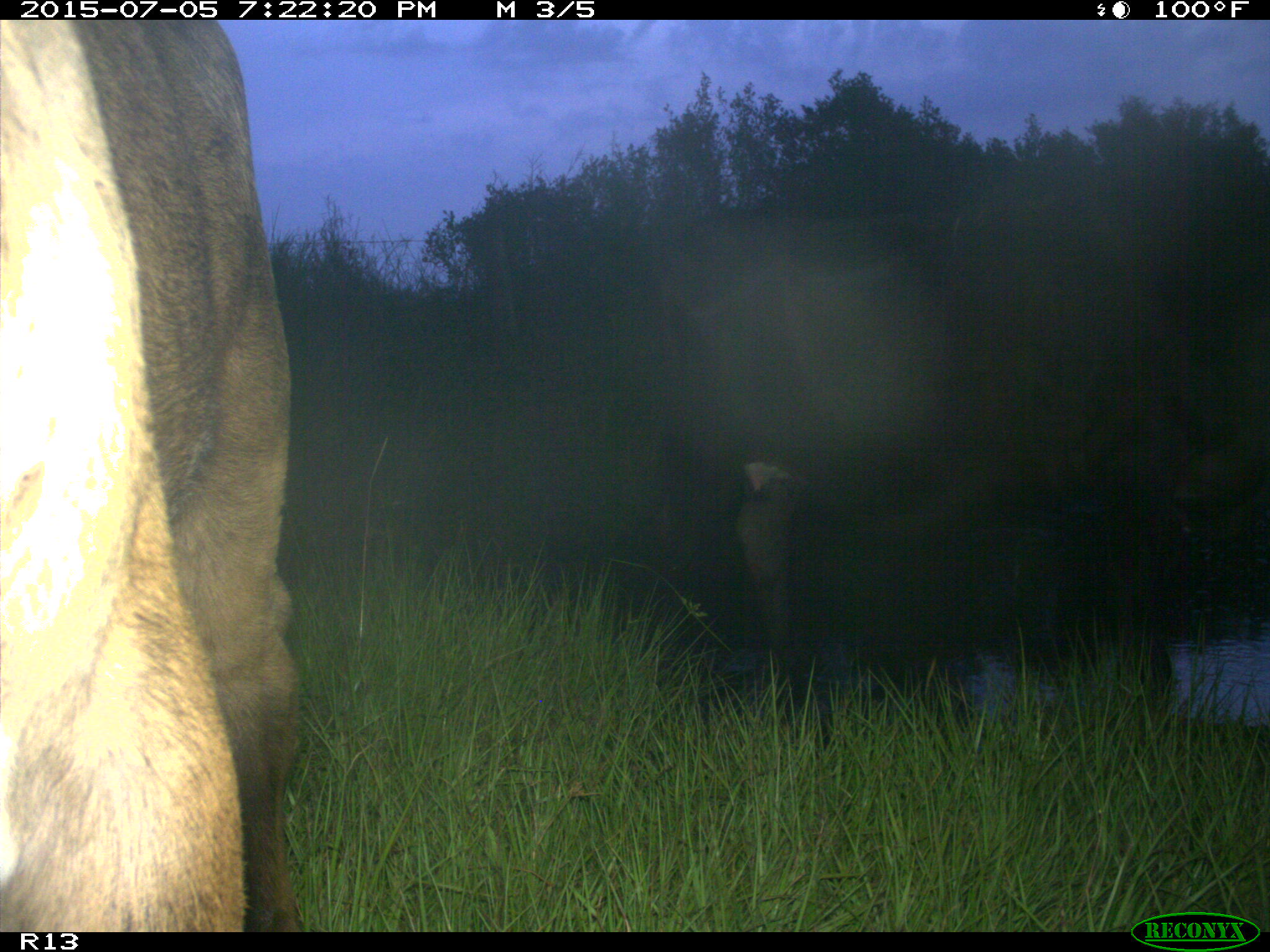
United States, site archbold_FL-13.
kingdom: Animalia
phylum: Chordata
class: Mammalia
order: Artiodactyla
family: Bovidae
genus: Bos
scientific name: Bos taurus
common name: domestic cow